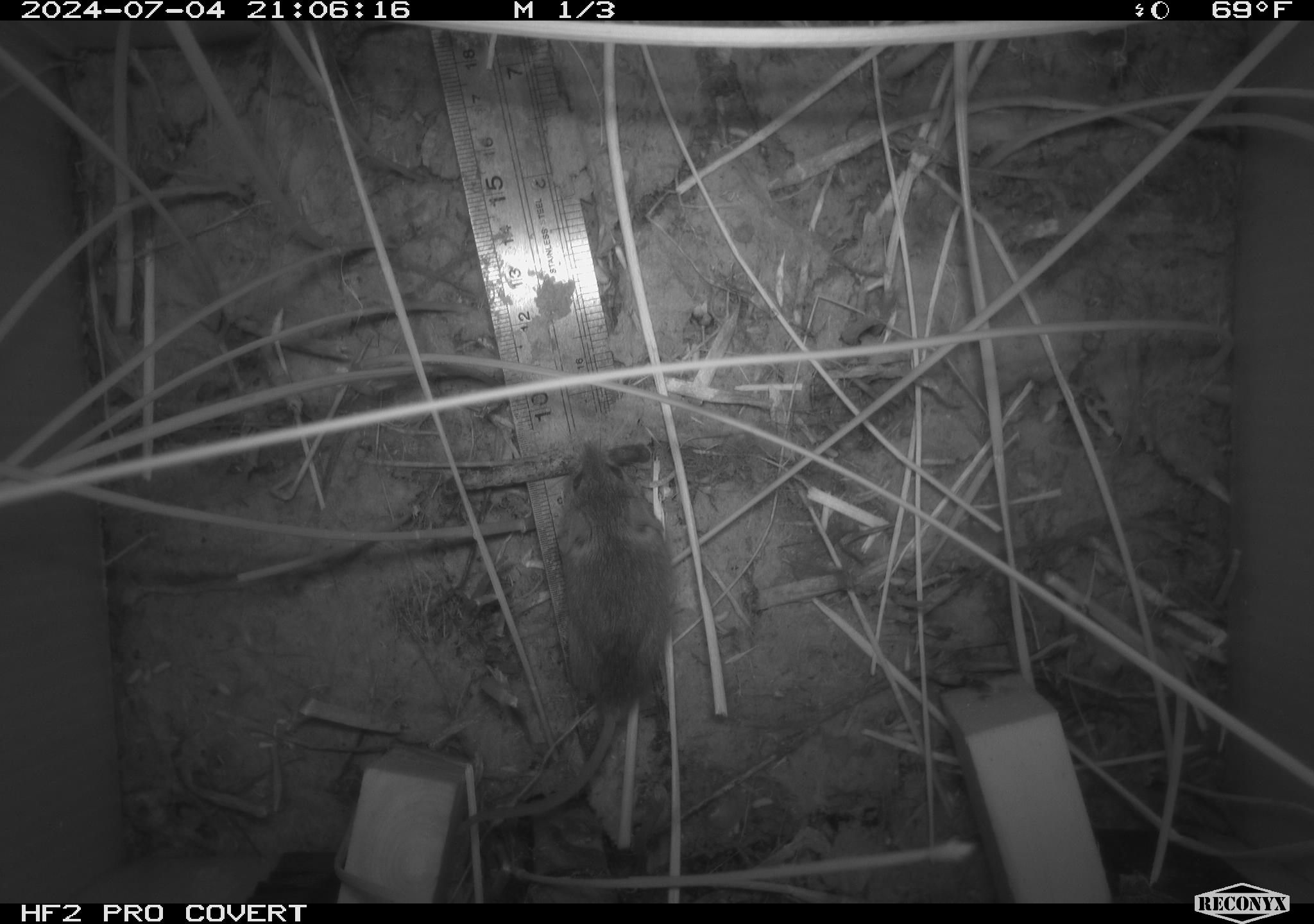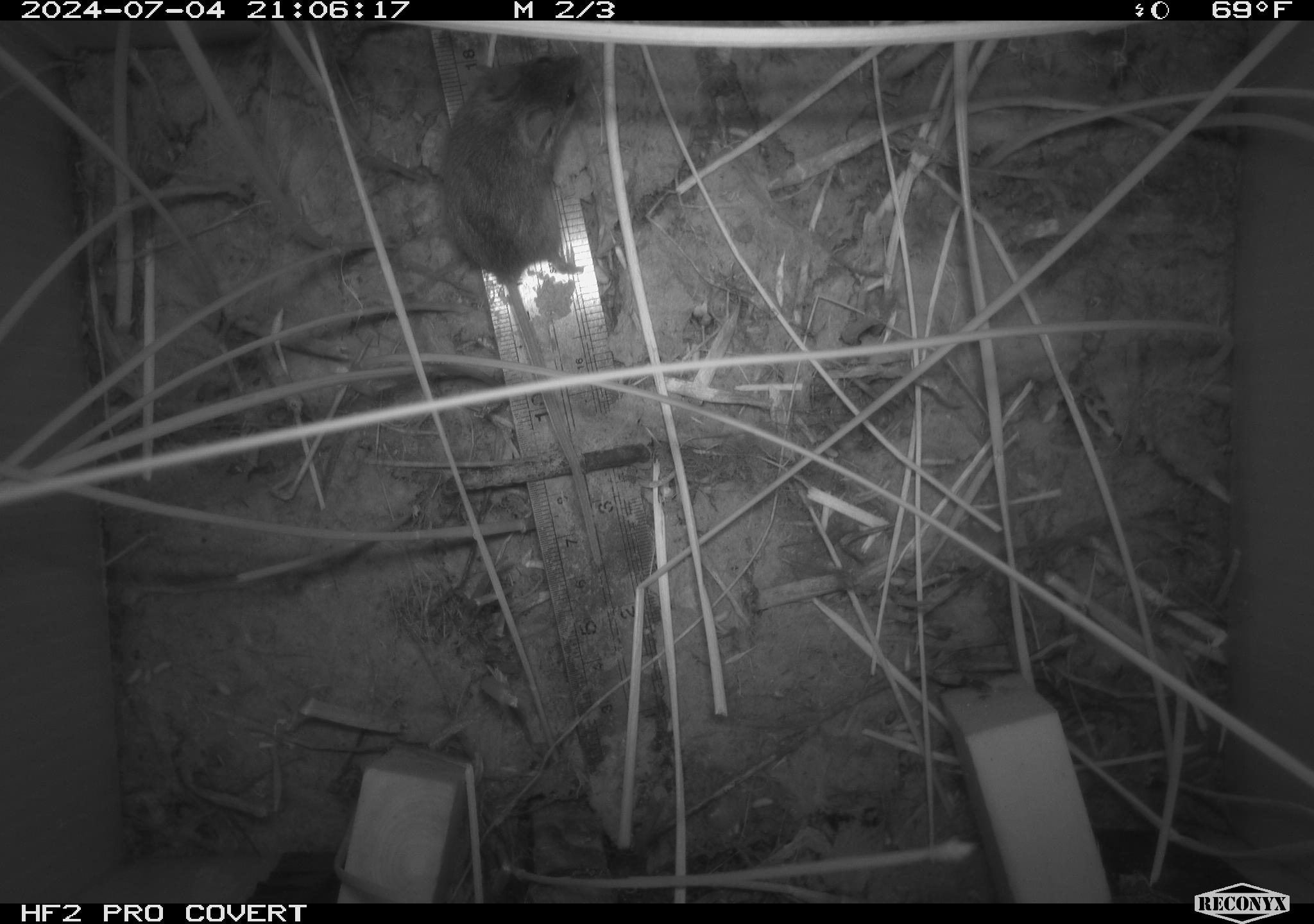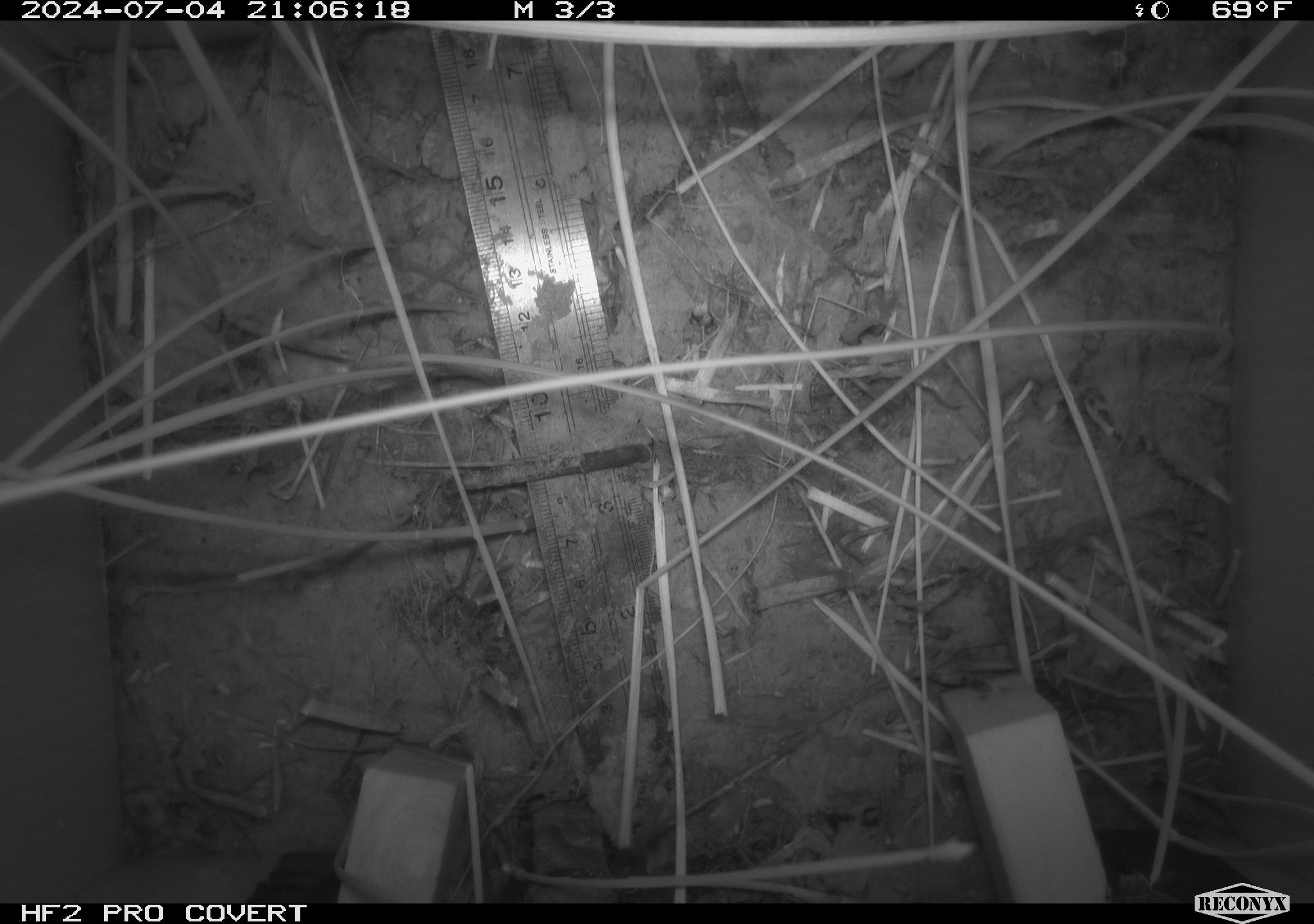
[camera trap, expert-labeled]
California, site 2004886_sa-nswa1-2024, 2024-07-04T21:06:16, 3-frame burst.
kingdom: Animalia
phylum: Chordata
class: Mammalia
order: Rodentia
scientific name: Rodentia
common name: rodent